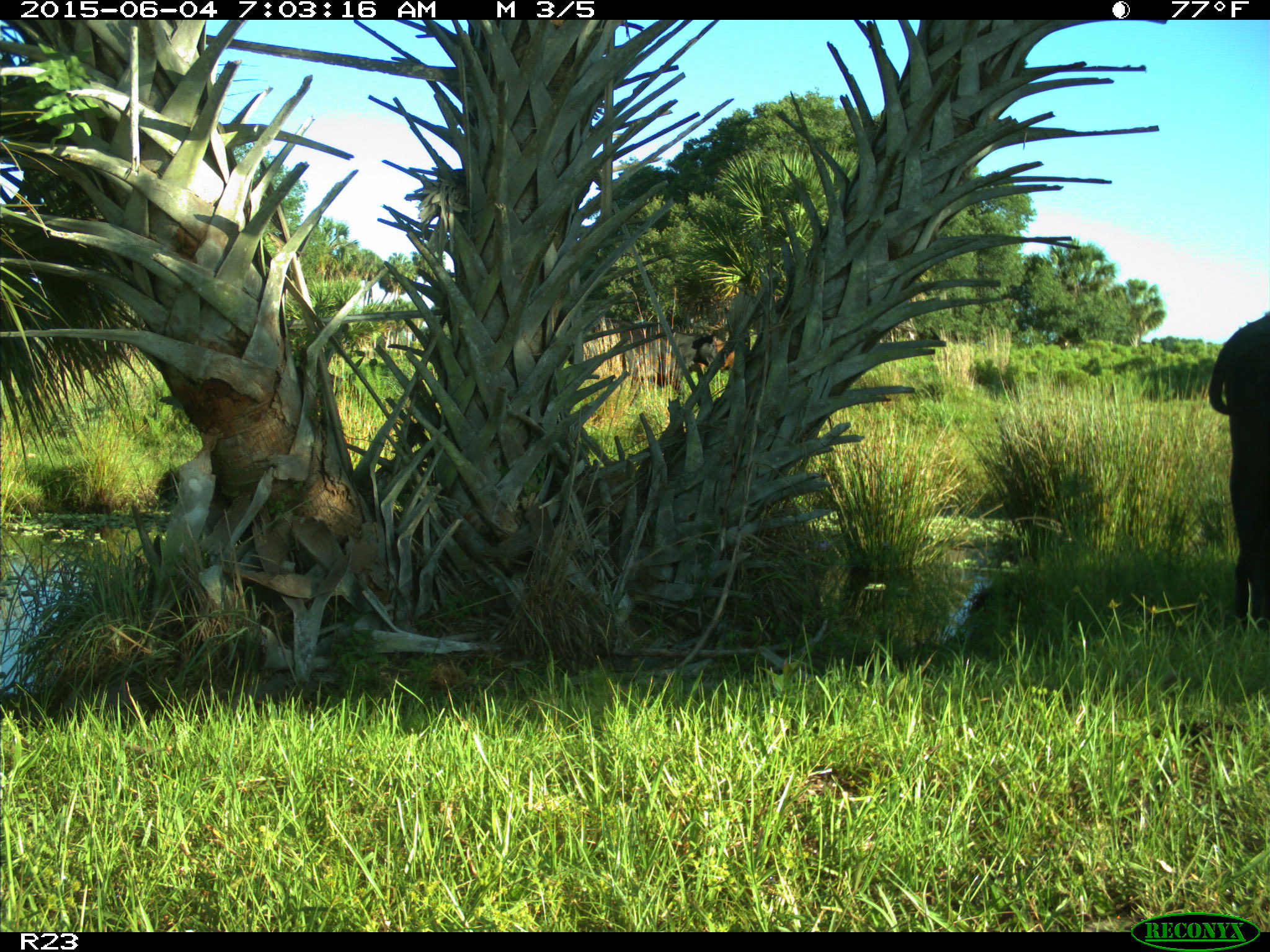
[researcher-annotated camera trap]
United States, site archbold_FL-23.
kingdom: Animalia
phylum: Chordata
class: Mammalia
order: Artiodactyla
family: Bovidae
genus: Bos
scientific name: Bos taurus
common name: domestic cow